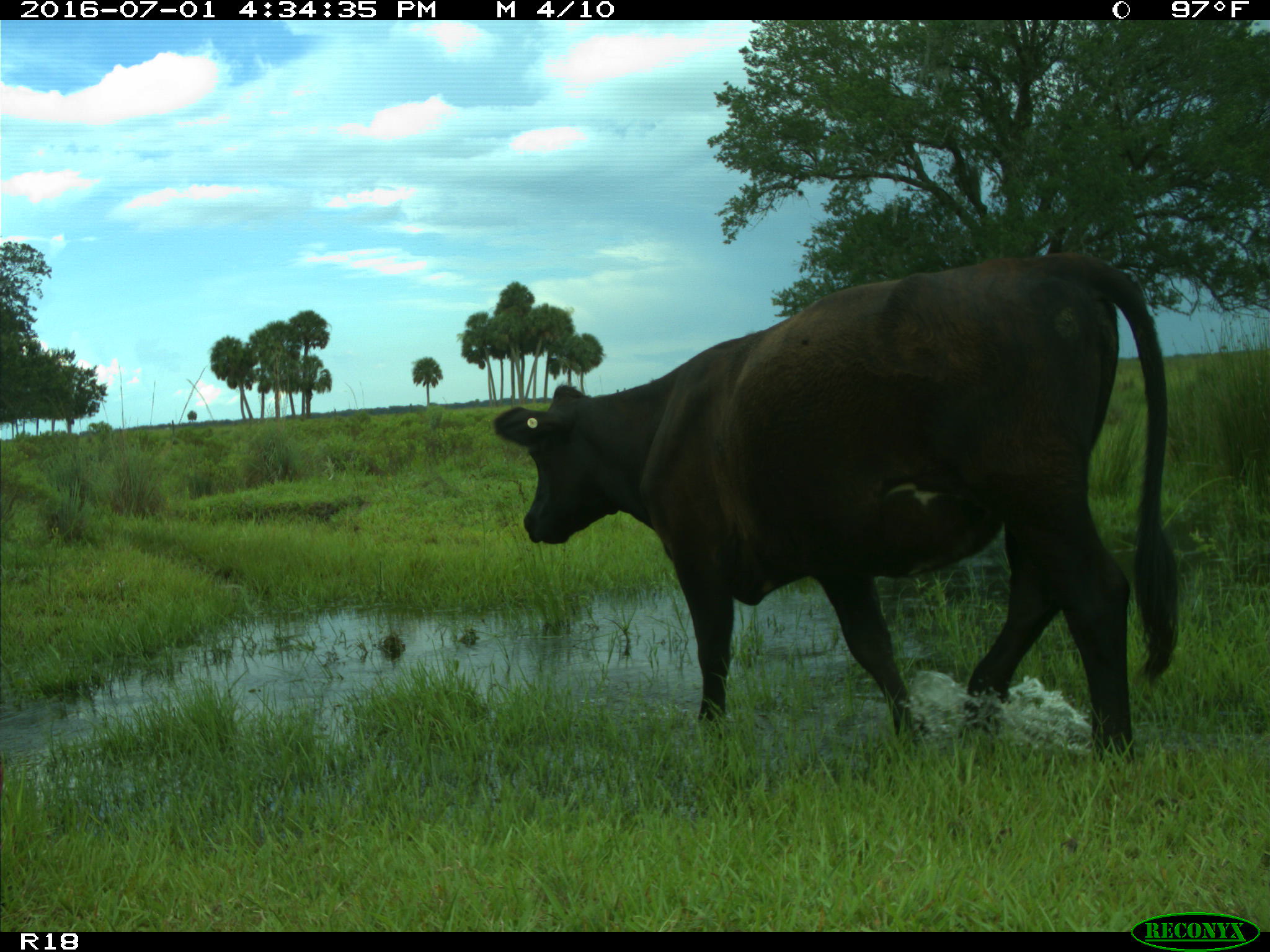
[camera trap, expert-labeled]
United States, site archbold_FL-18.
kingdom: Animalia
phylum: Chordata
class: Mammalia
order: Artiodactyla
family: Bovidae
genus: Bos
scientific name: Bos taurus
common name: domestic cow